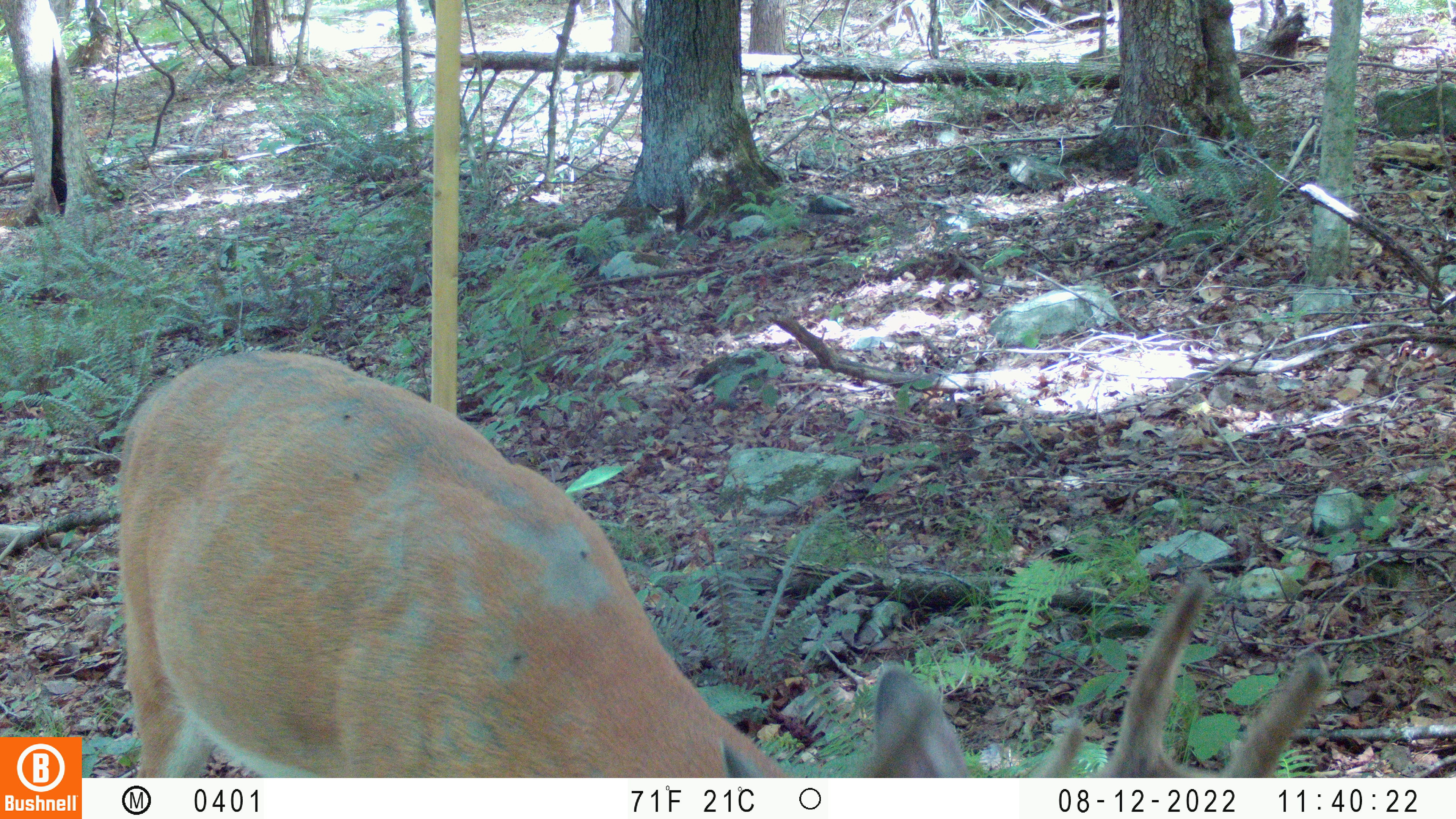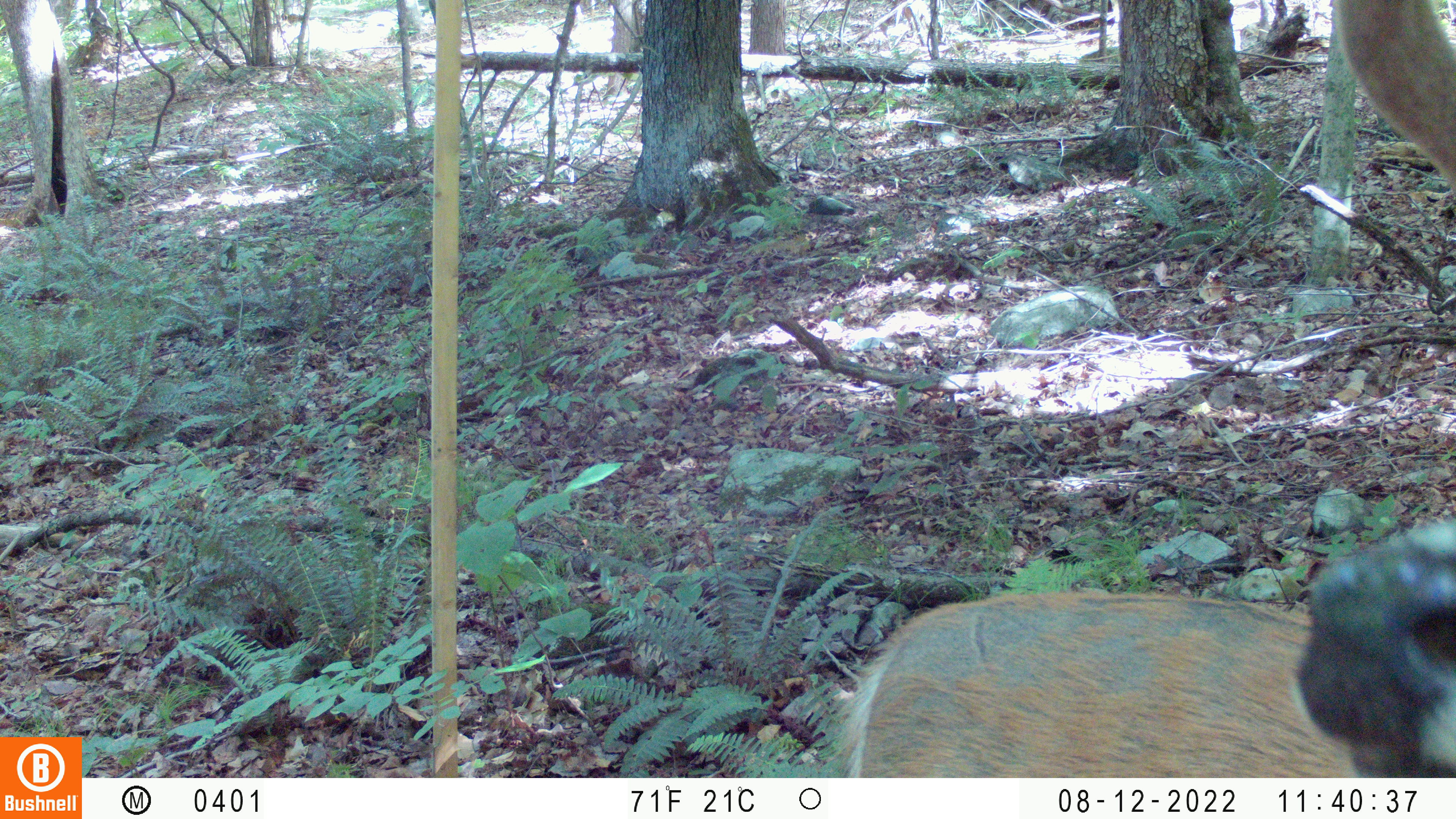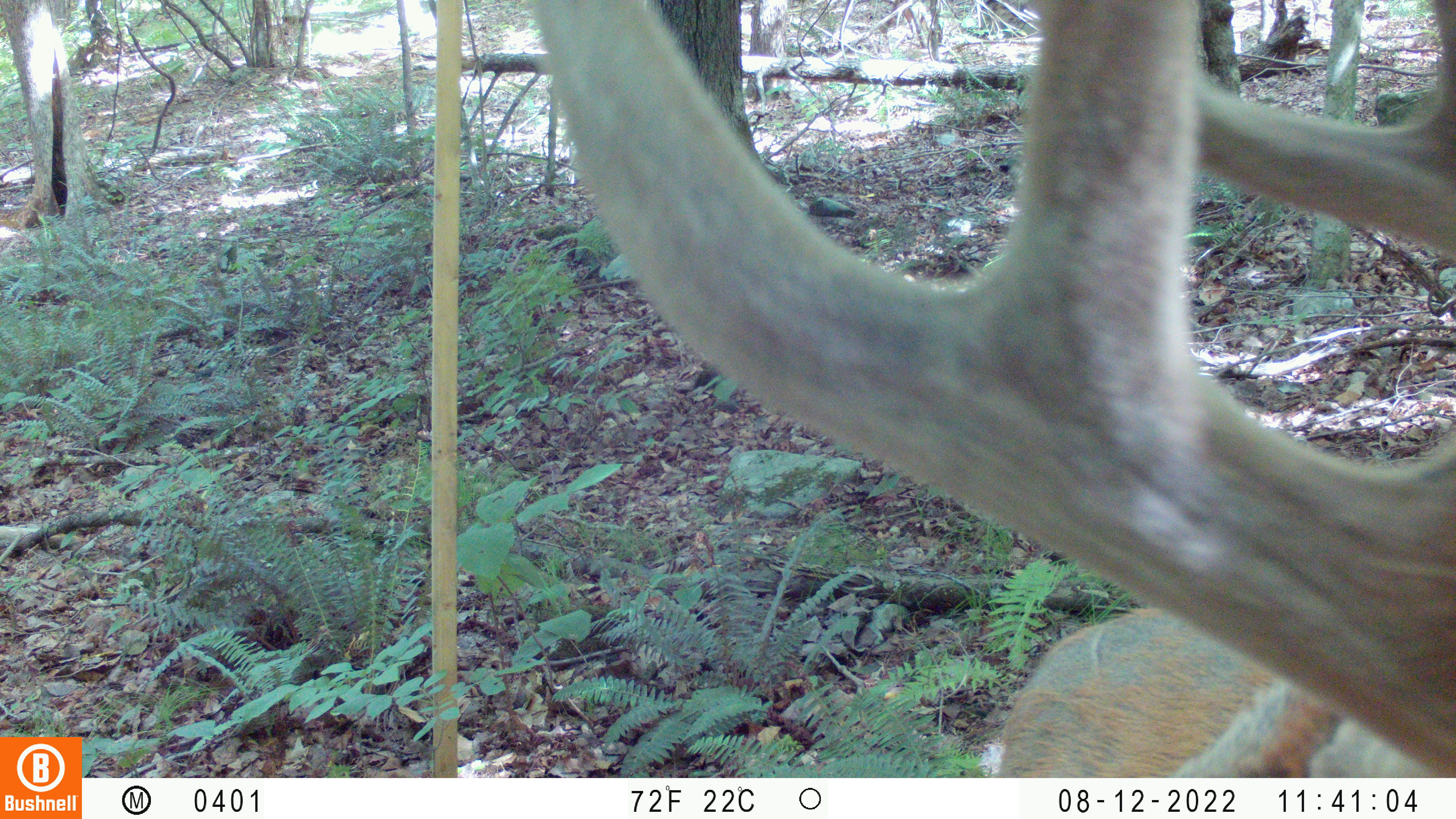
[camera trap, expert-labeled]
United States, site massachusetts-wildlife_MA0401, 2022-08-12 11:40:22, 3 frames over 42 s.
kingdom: Animalia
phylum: Chordata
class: Mammalia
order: Artiodactyla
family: Cervidae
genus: Odocoileus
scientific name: Odocoileus virginianus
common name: white-tailed deer